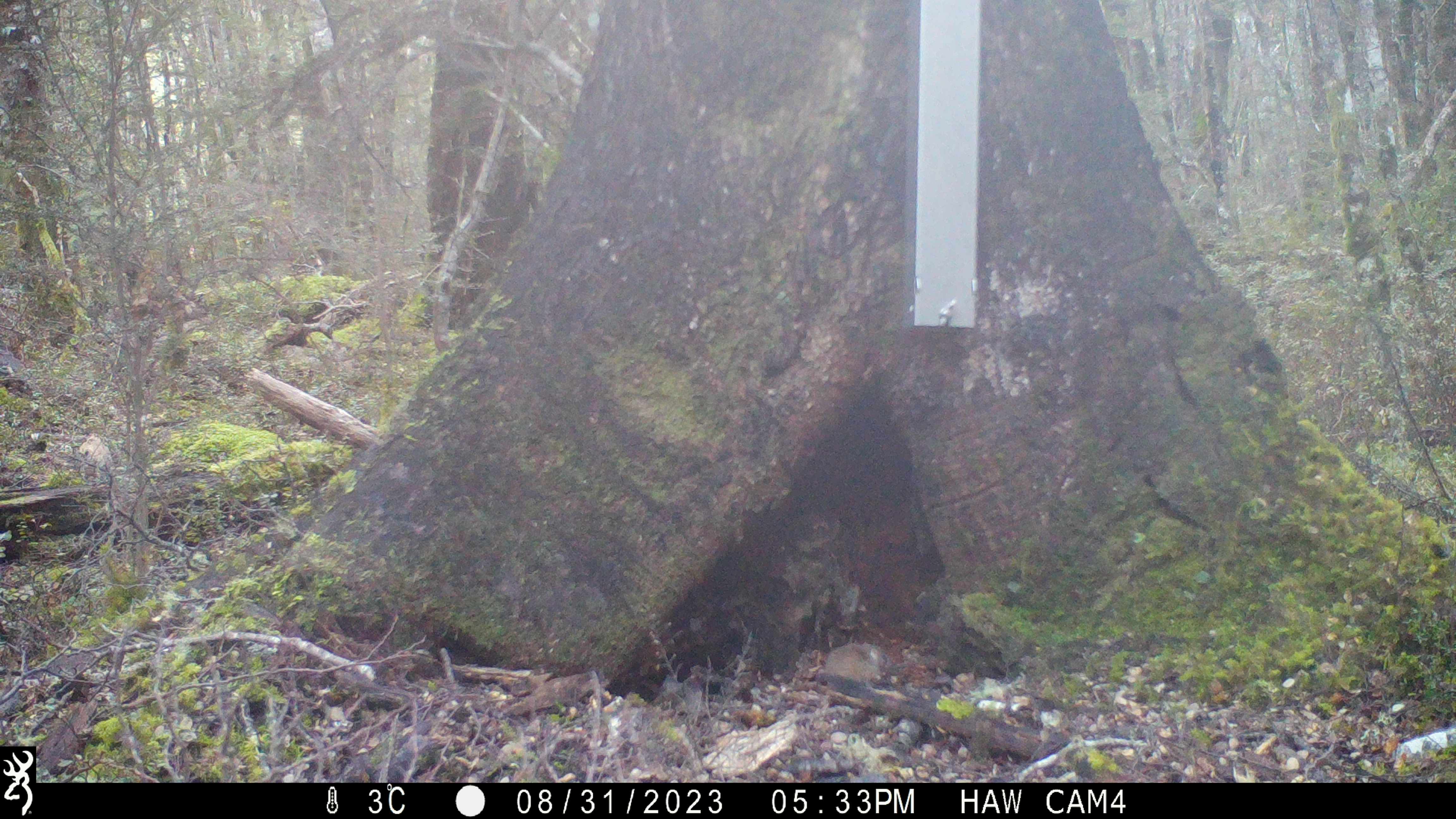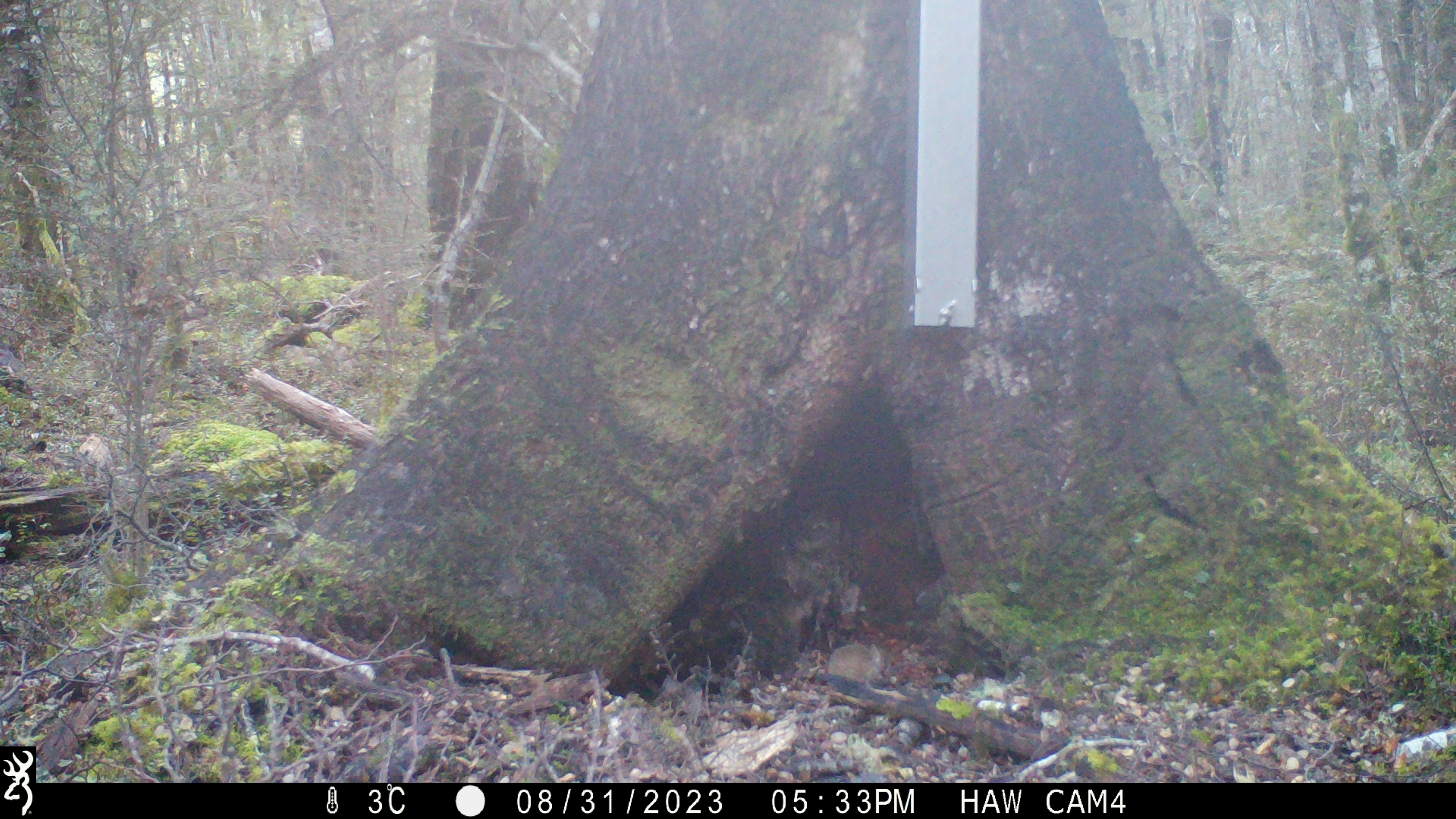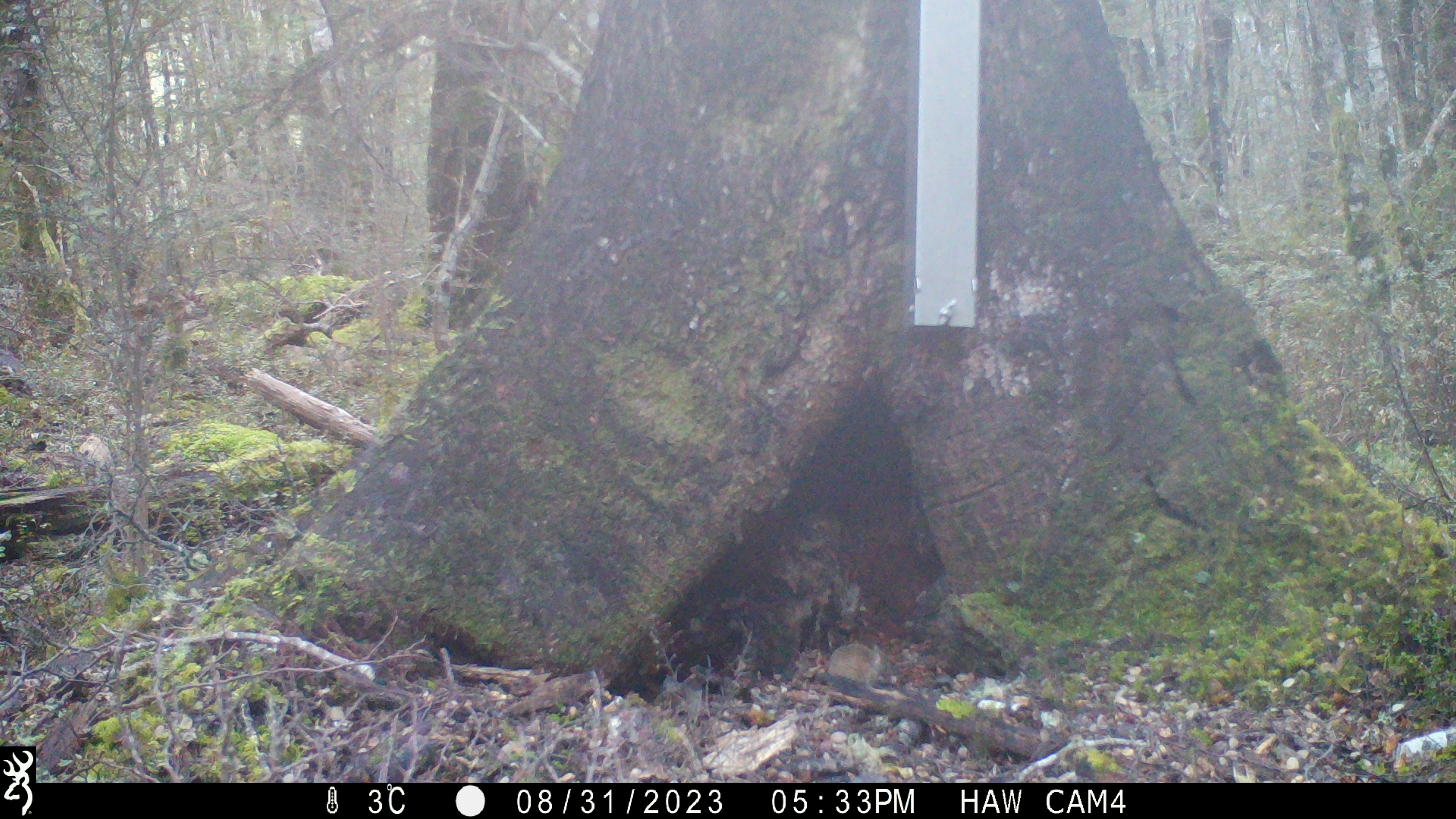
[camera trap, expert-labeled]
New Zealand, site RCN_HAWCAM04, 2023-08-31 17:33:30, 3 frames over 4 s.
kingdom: Animalia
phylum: Chordata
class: Mammalia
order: Rodentia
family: Muridae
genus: Mus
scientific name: Mus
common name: mouse